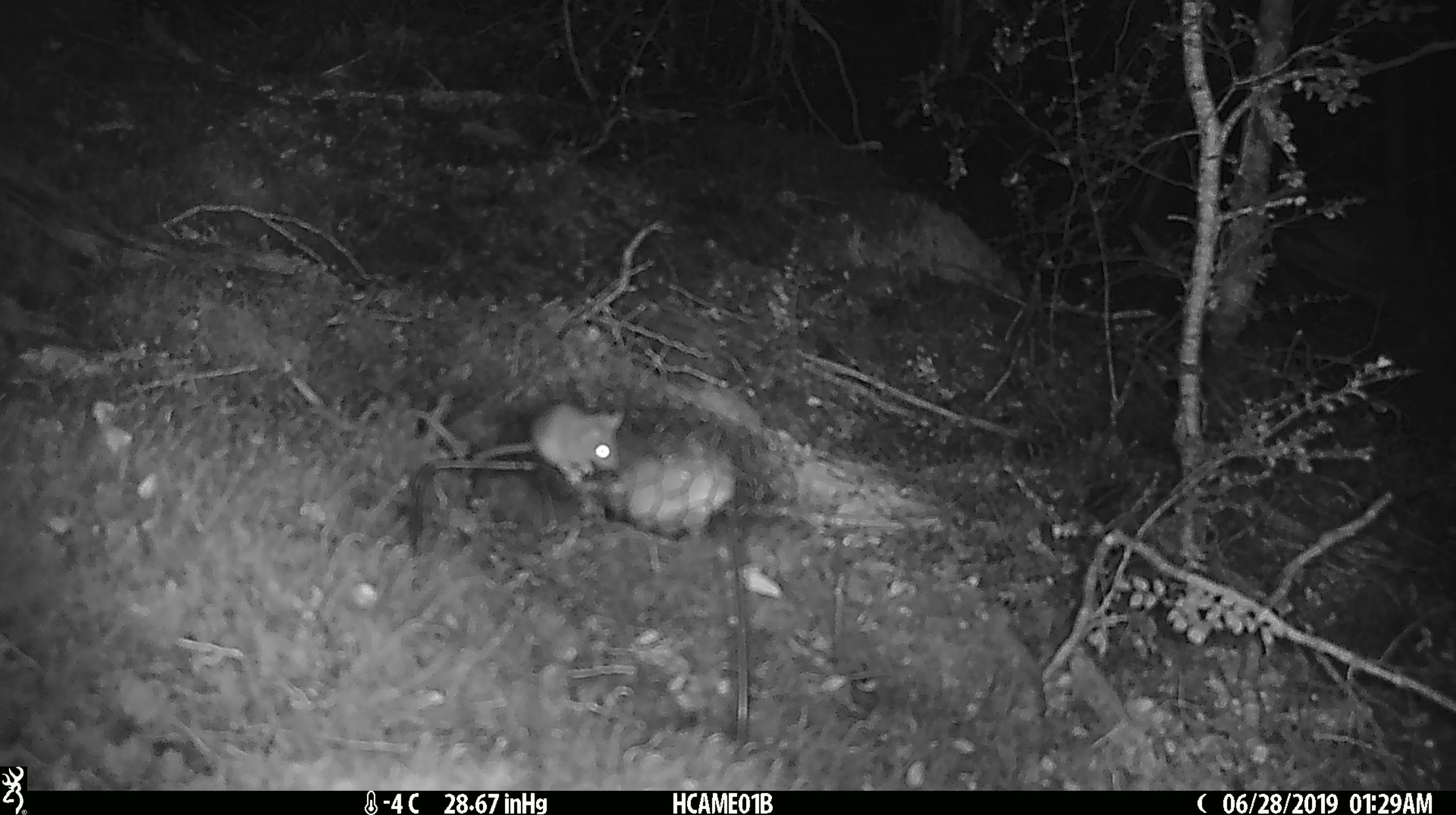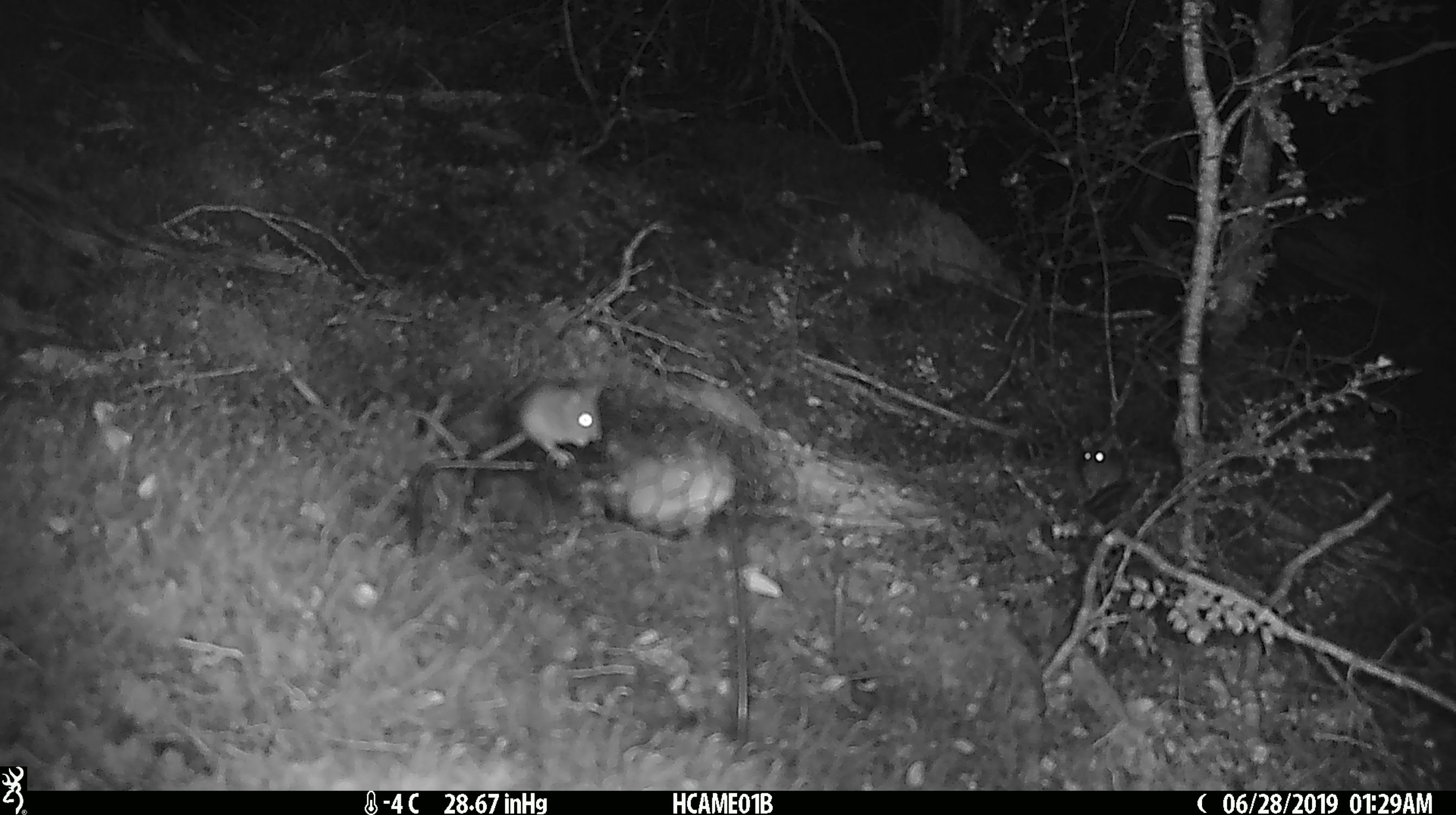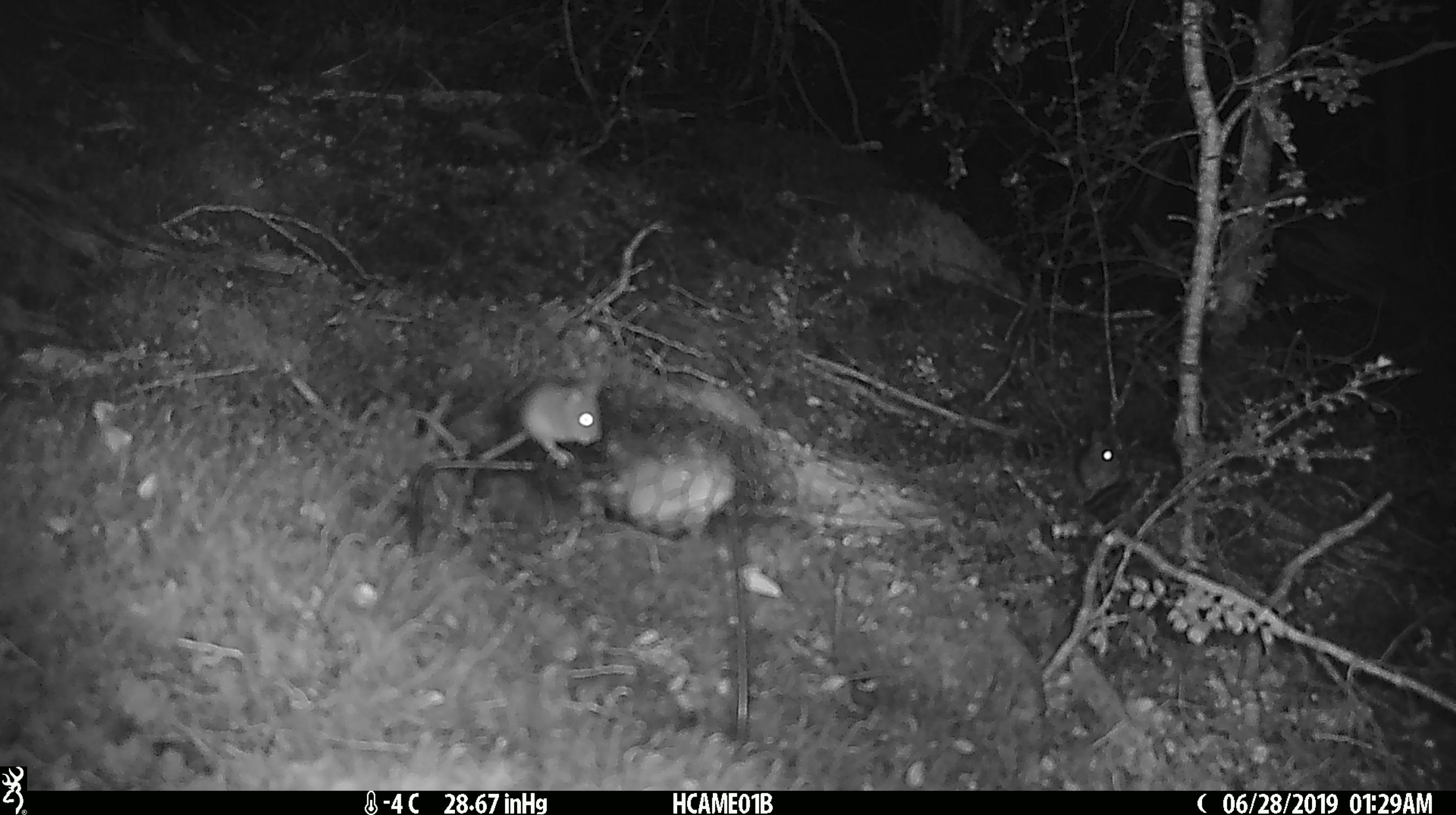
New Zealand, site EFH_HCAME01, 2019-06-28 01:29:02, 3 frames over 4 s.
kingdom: Animalia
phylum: Chordata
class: Mammalia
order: Rodentia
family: Muridae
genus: Mus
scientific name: Mus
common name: mouse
Mouse (Mus).